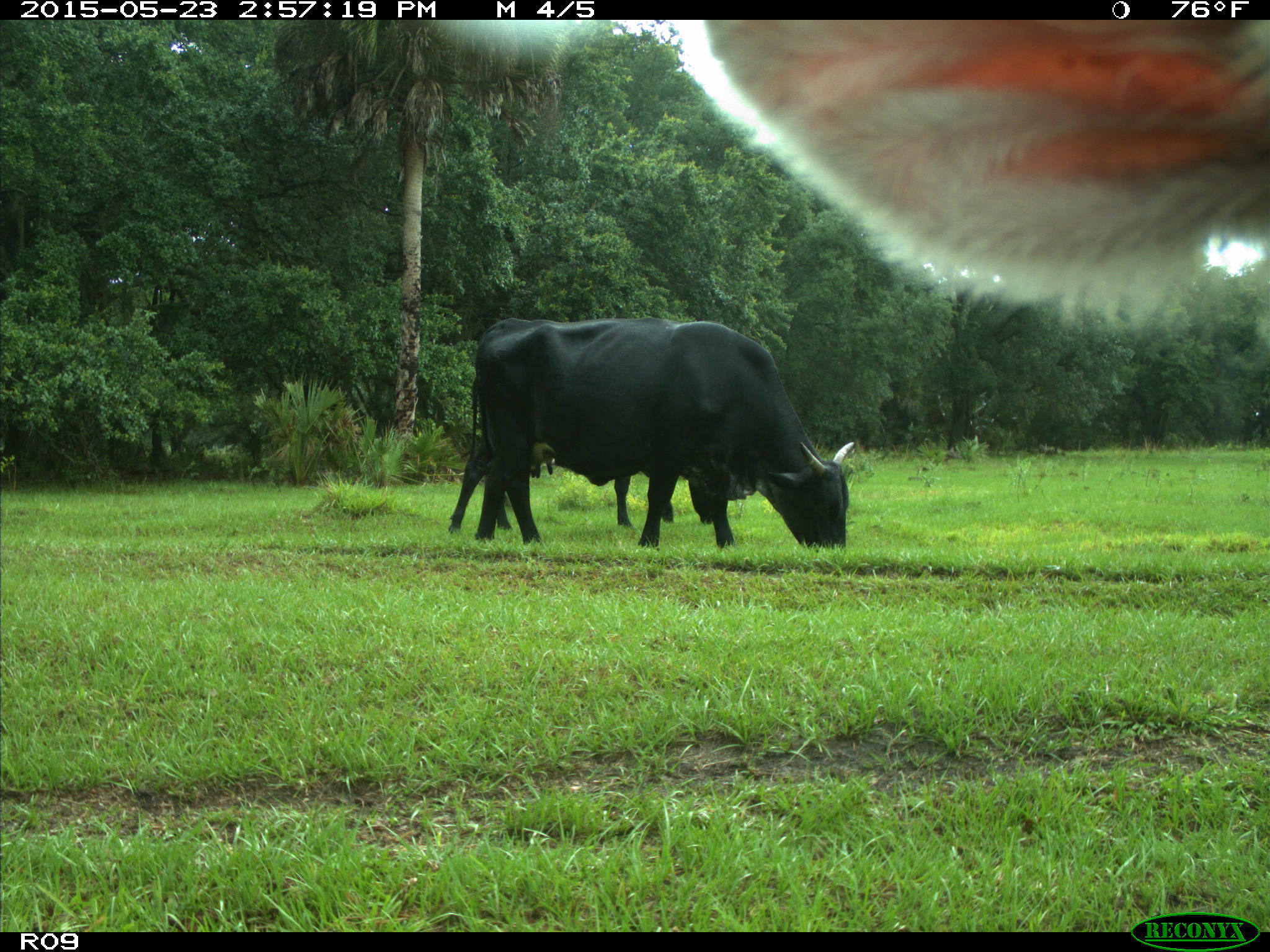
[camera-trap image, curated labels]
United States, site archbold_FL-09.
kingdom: Animalia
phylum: Chordata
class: Mammalia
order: Artiodactyla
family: Bovidae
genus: Bos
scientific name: Bos taurus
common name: domestic cow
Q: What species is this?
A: Bos taurus (domestic cow).